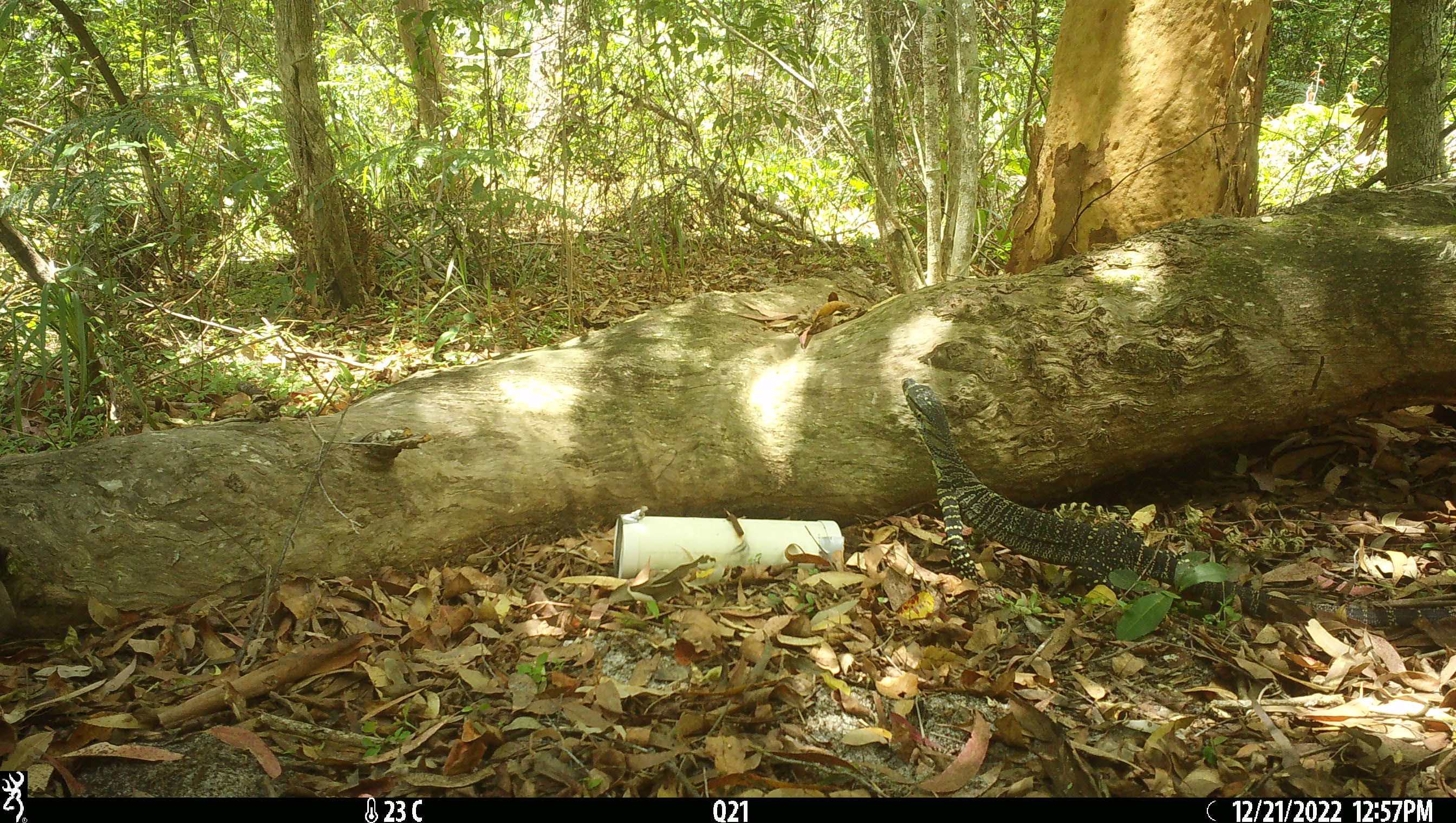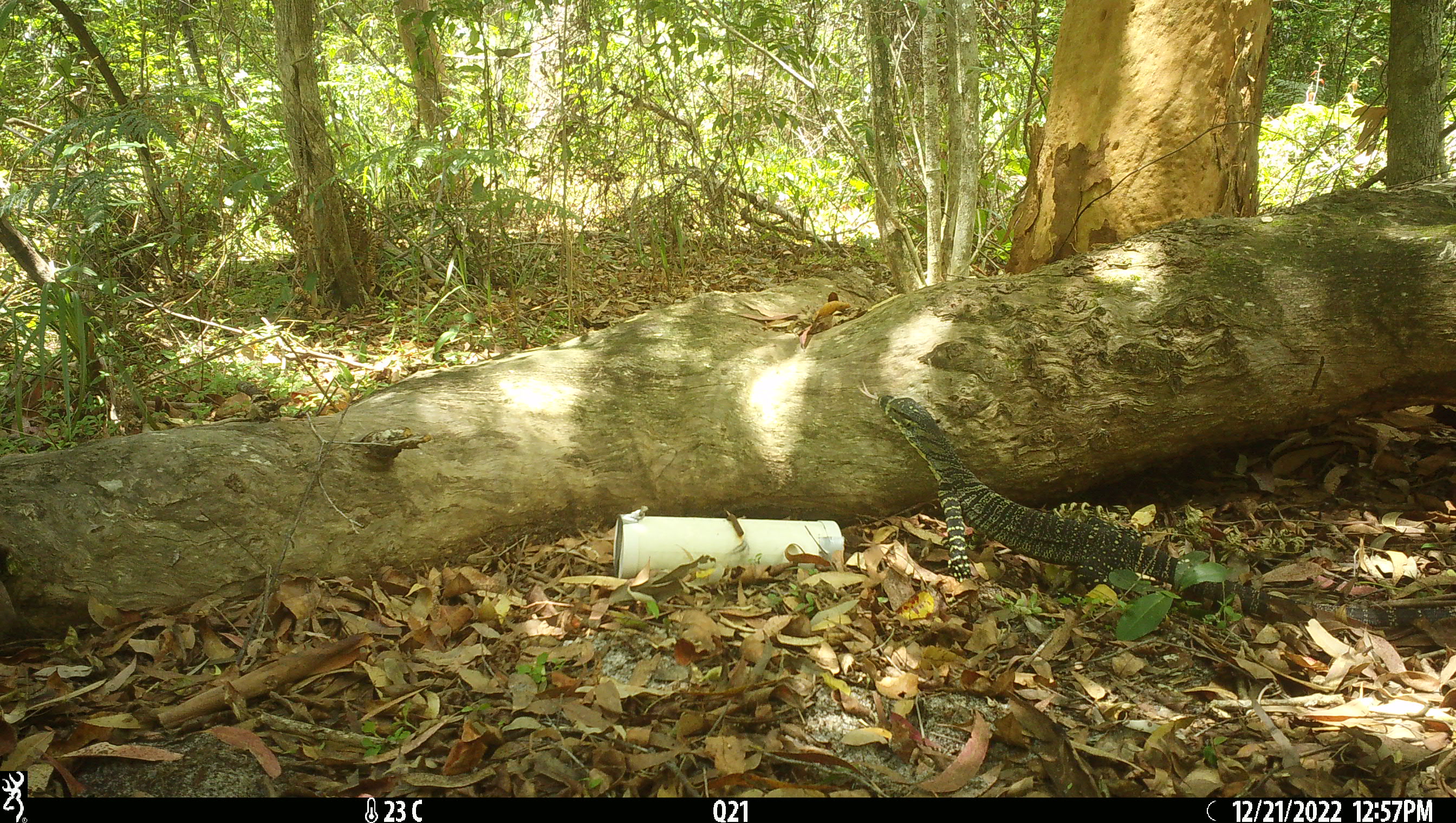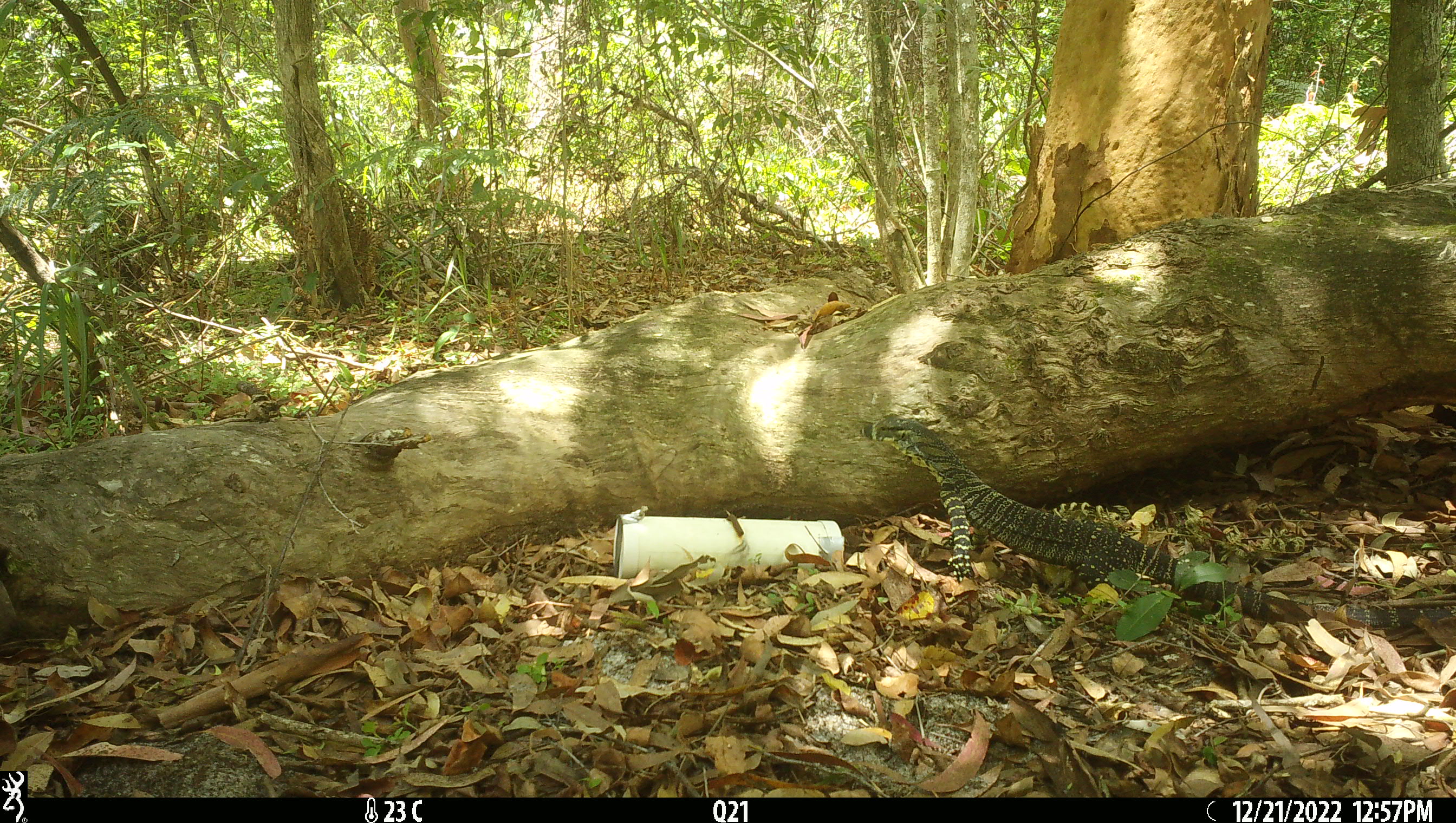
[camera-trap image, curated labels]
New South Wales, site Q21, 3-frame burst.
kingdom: Animalia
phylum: Chordata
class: Reptilia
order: Squamata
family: Varanidae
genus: Varanus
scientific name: Varanus varius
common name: lace monitor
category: goanna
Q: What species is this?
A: Goanna (lace monitor) (Varanus varius).